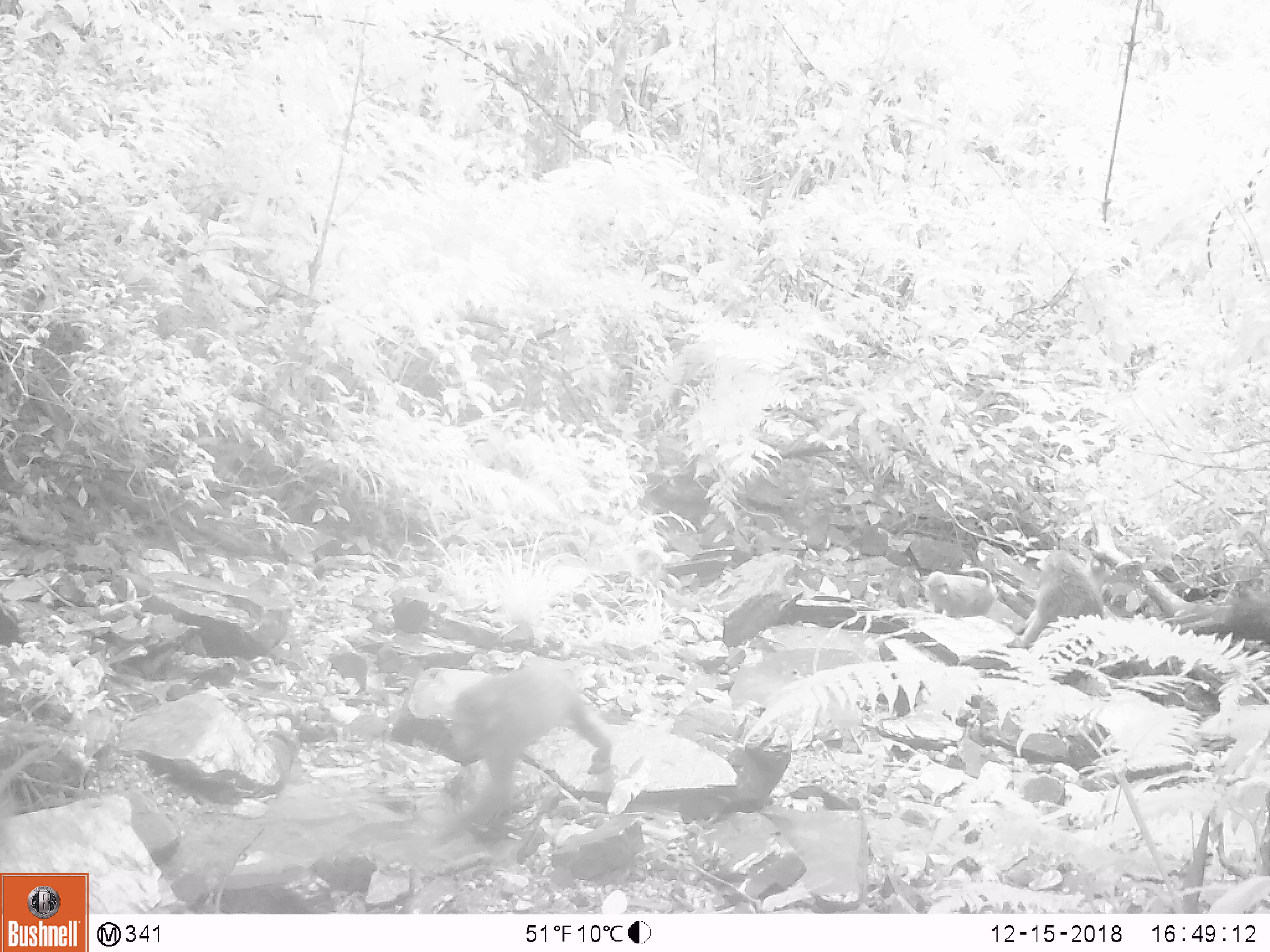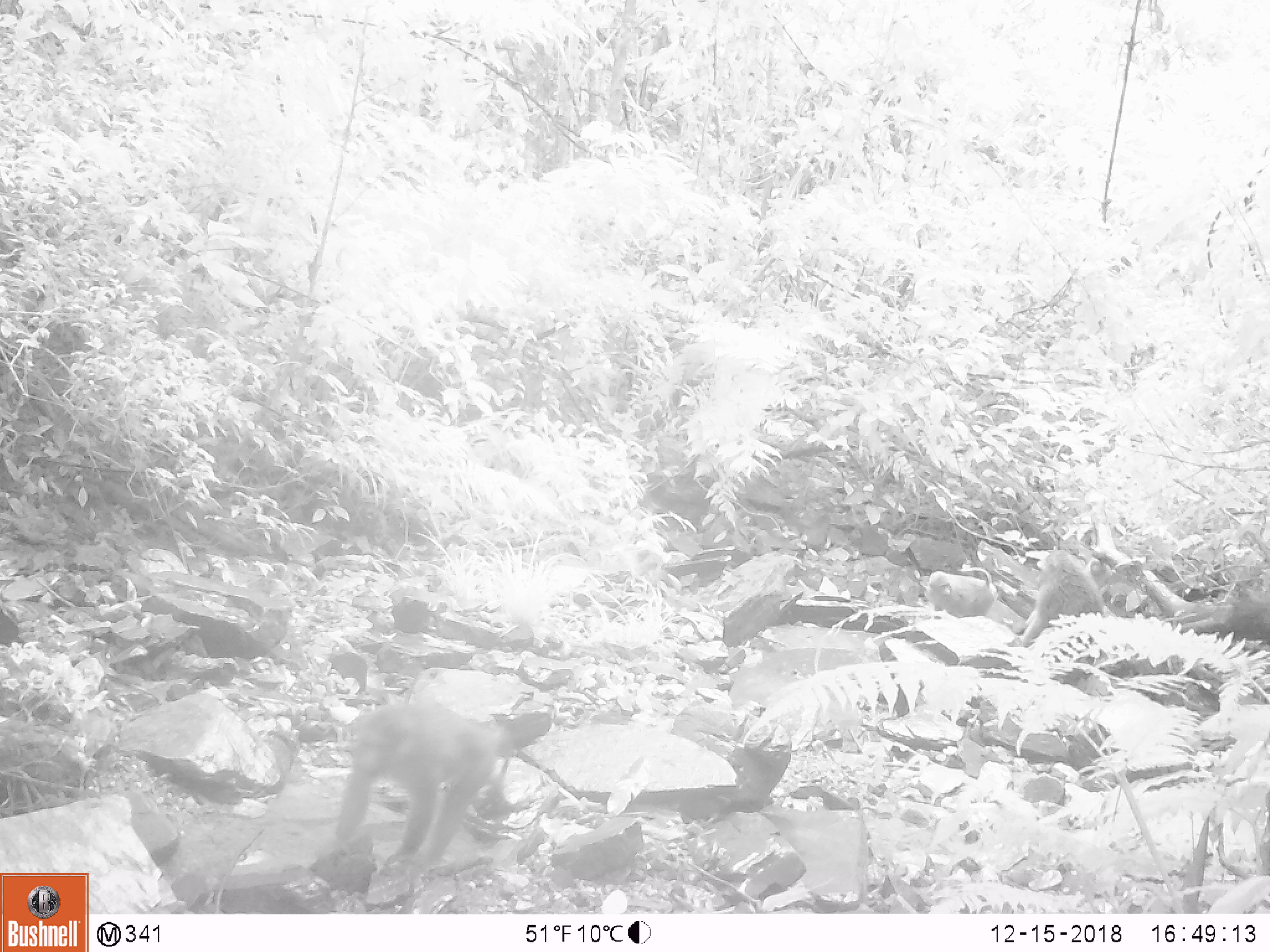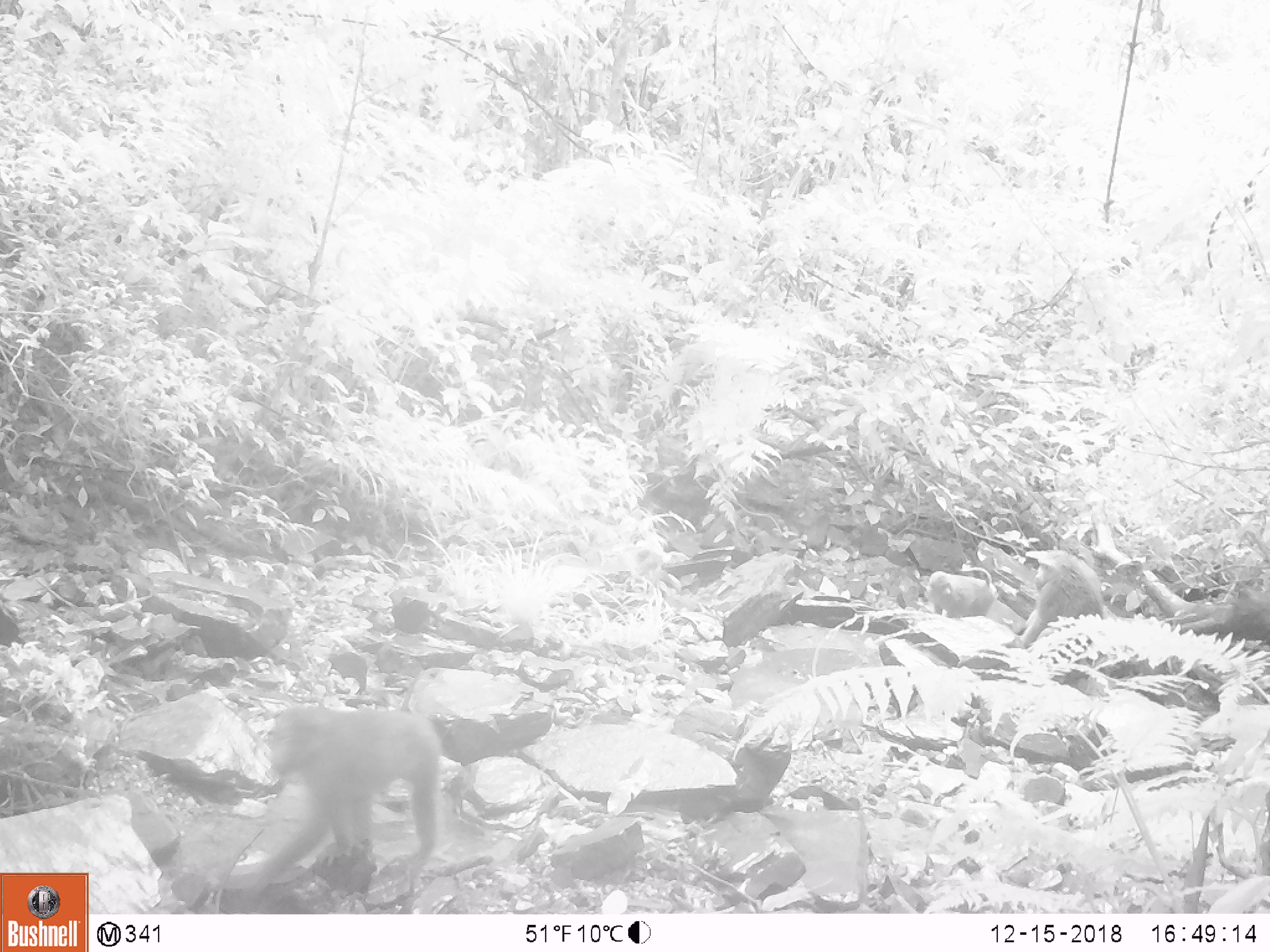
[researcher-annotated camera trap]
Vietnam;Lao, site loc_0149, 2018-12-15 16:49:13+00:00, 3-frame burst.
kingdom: Animalia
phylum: Chordata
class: Mammalia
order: Primates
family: Cercopithecidae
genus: Macaca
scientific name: Macaca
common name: macaques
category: assam or rhesus macaque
Assam or rhesus macaque (macaques) (Macaca). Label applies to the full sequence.